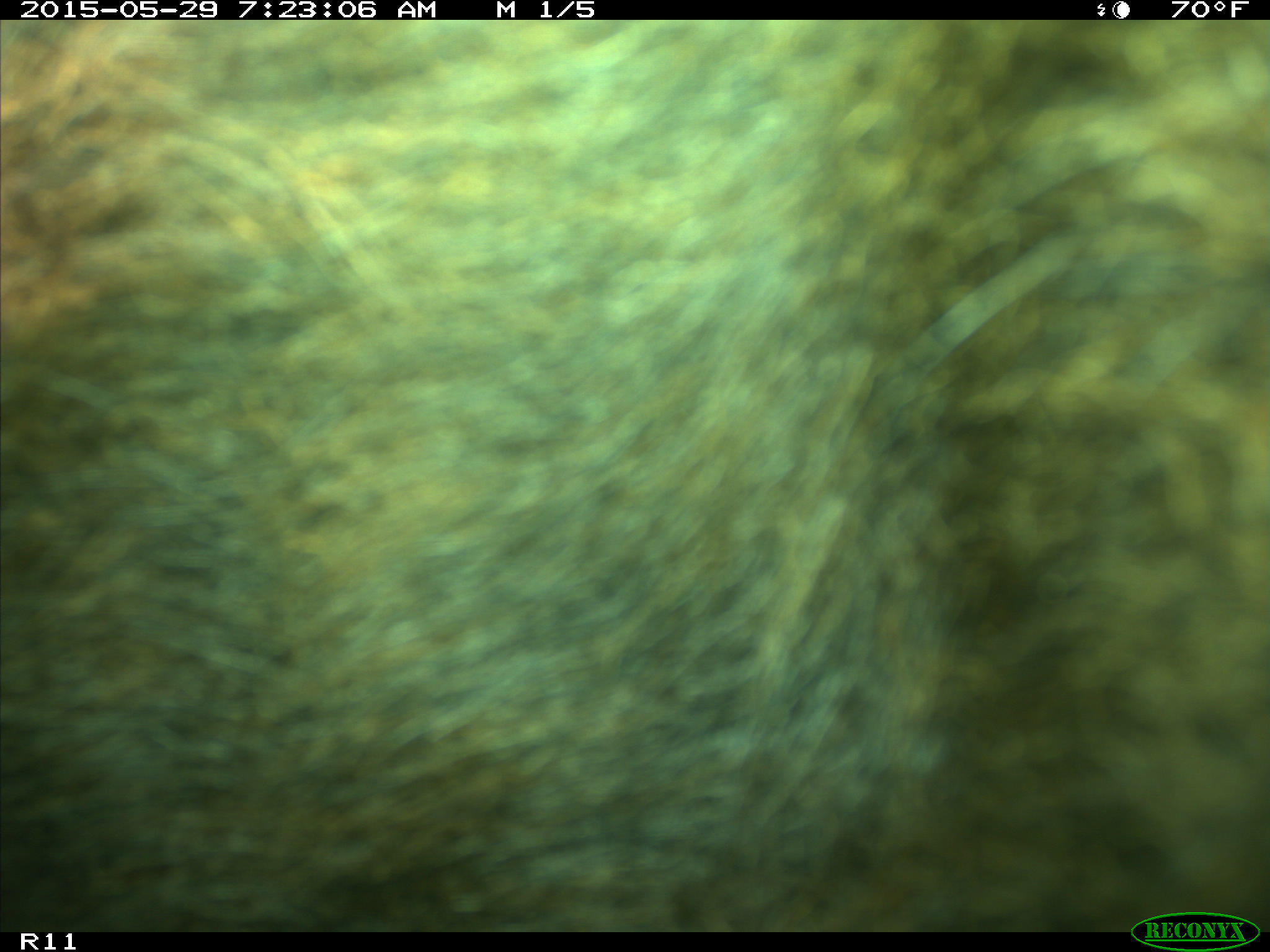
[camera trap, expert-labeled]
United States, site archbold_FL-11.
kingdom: Animalia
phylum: Chordata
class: Mammalia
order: Artiodactyla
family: Bovidae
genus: Bos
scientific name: Bos taurus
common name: domestic cow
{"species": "Bos taurus (domestic cow)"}